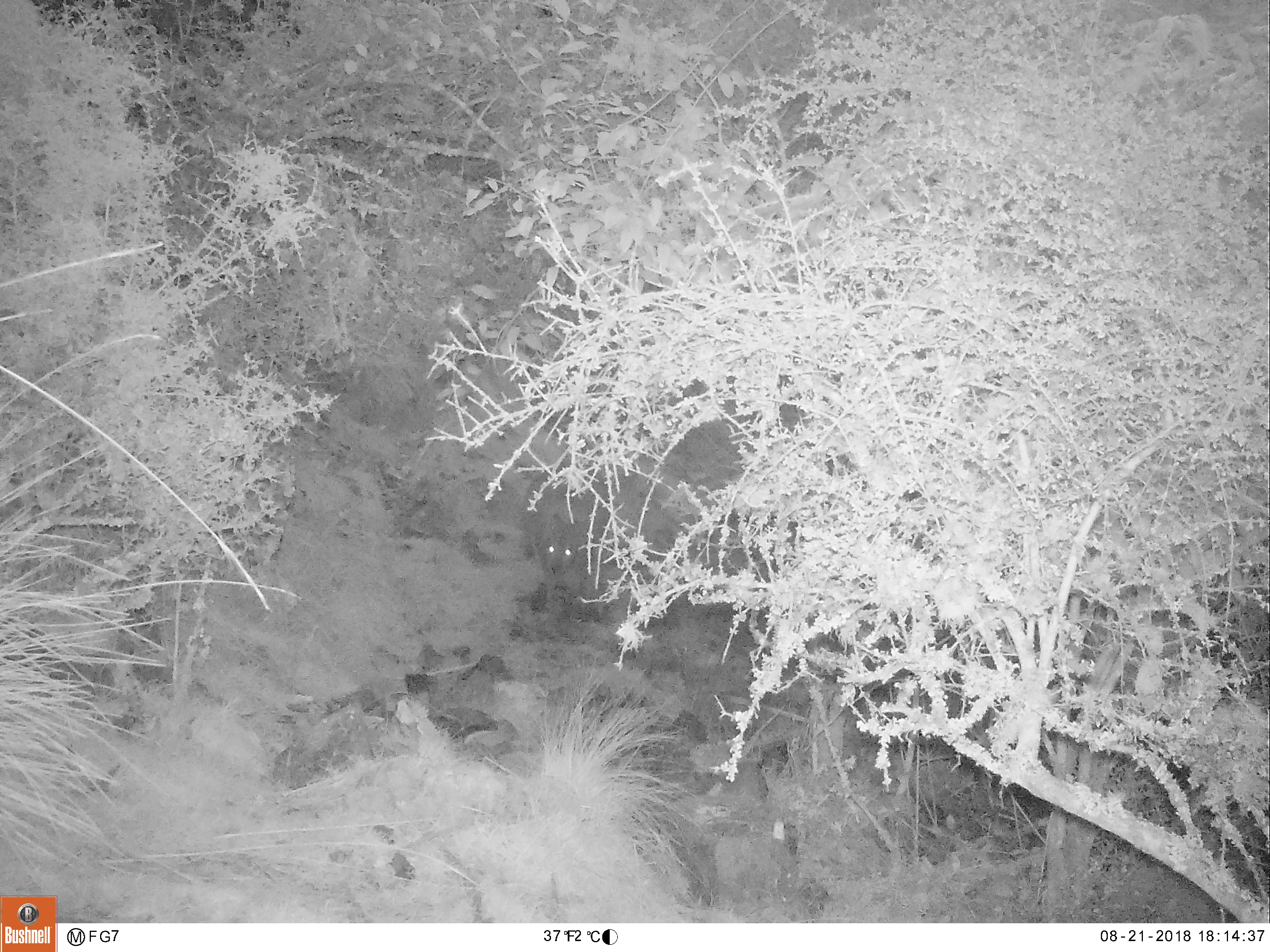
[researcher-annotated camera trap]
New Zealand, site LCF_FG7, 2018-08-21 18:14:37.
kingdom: Animalia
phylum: Chordata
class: Mammalia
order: Diprotodontia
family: Macropodidae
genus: Notamacropus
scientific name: Notamacropus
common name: wallaby